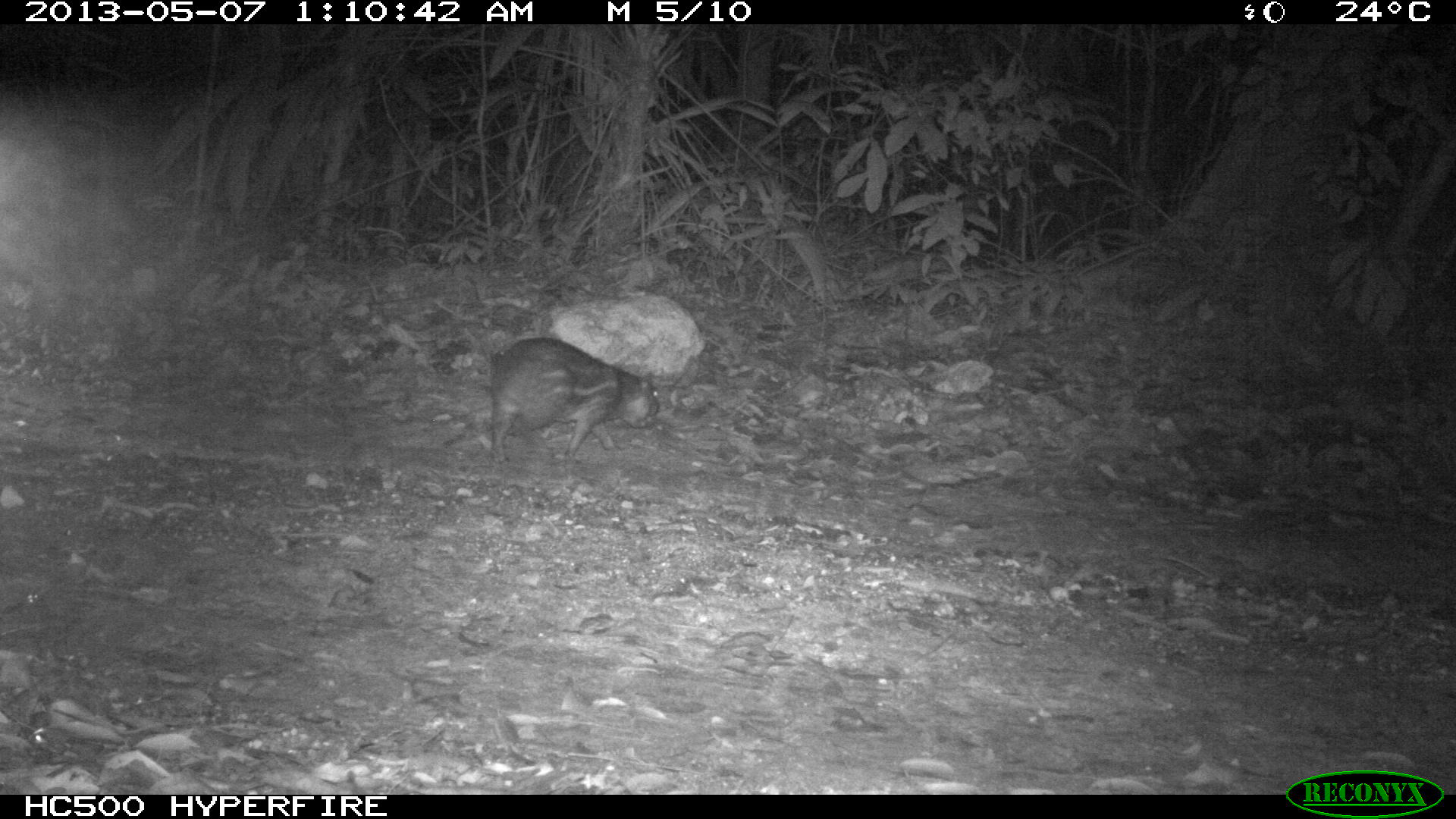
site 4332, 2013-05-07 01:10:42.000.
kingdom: Animalia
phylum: Chordata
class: Mammalia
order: Rodentia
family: Cuniculidae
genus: Cuniculus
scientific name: Cuniculus paca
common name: lowland paca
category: agouti paca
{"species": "agouti paca (lowland paca) (Cuniculus paca)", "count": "1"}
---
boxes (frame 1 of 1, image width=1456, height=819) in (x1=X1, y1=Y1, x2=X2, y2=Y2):
agouti paca: (x1=488, y1=334, x2=660, y2=465)